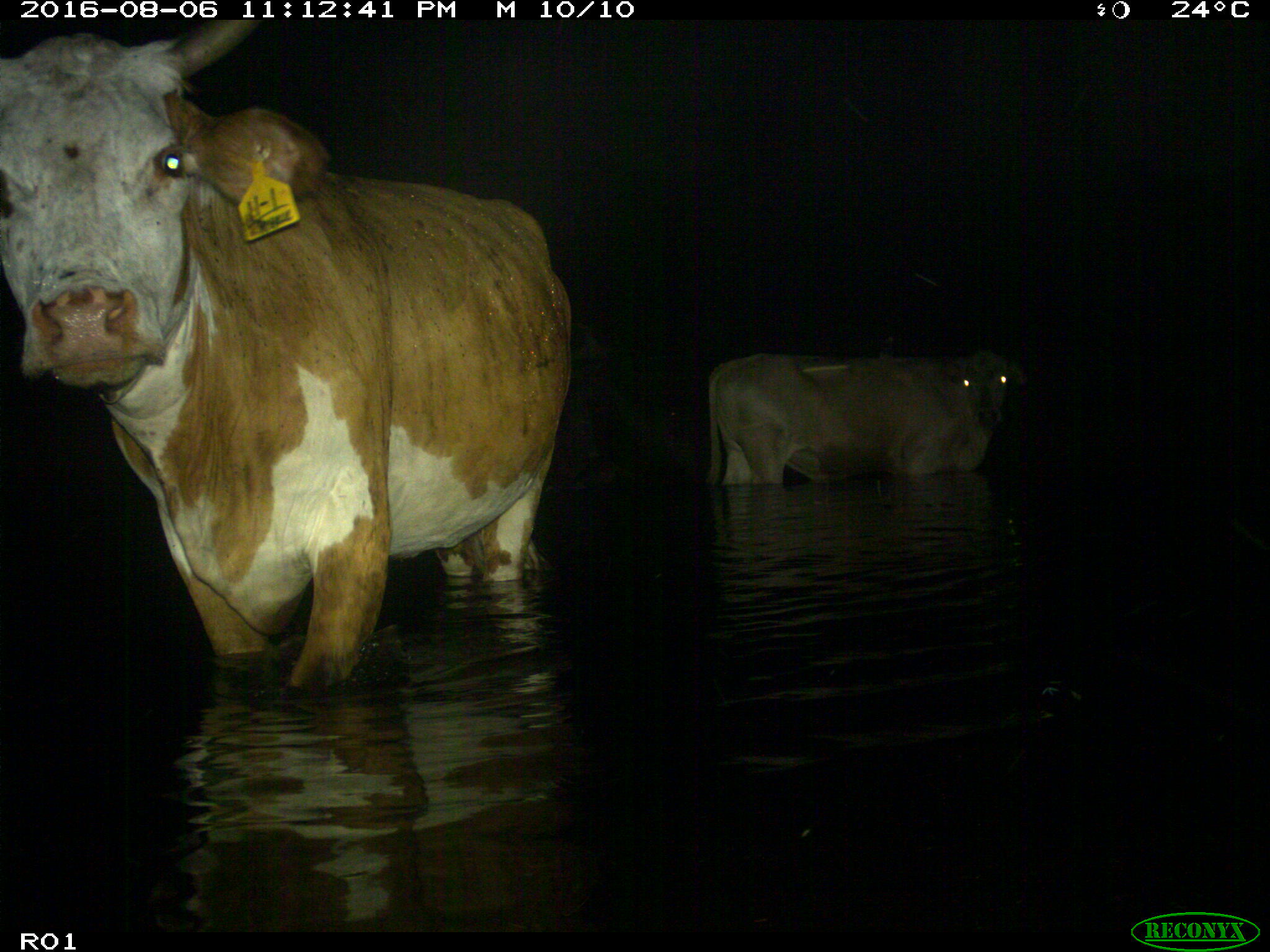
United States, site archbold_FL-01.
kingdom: Animalia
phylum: Chordata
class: Mammalia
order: Artiodactyla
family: Bovidae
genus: Bos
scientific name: Bos taurus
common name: domestic cow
Bos taurus (domestic cow).